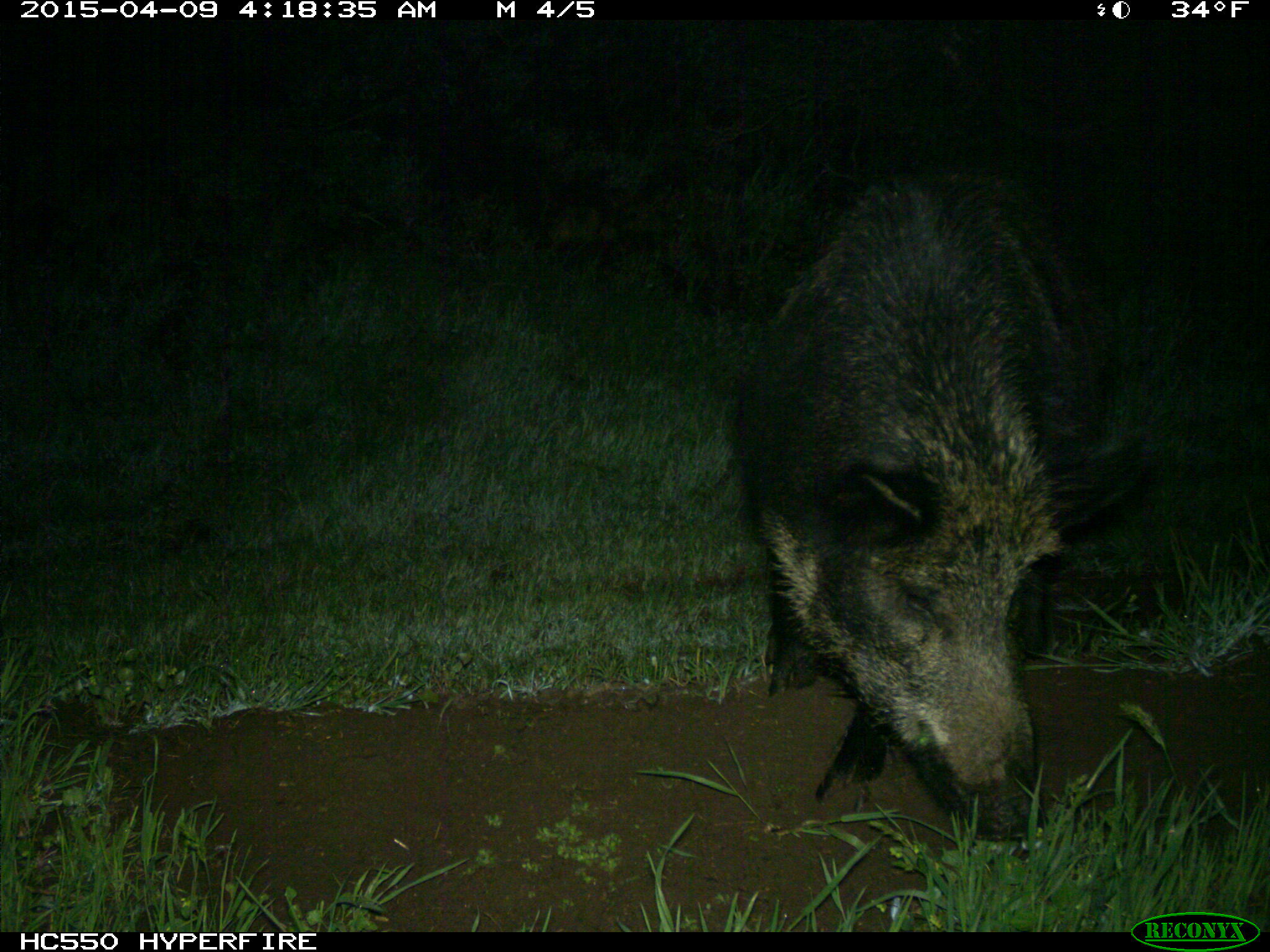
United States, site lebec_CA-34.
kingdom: Animalia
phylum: Chordata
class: Mammalia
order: Artiodactyla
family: Suidae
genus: Sus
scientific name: Sus scrofa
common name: wild boar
Sus scrofa (wild boar).